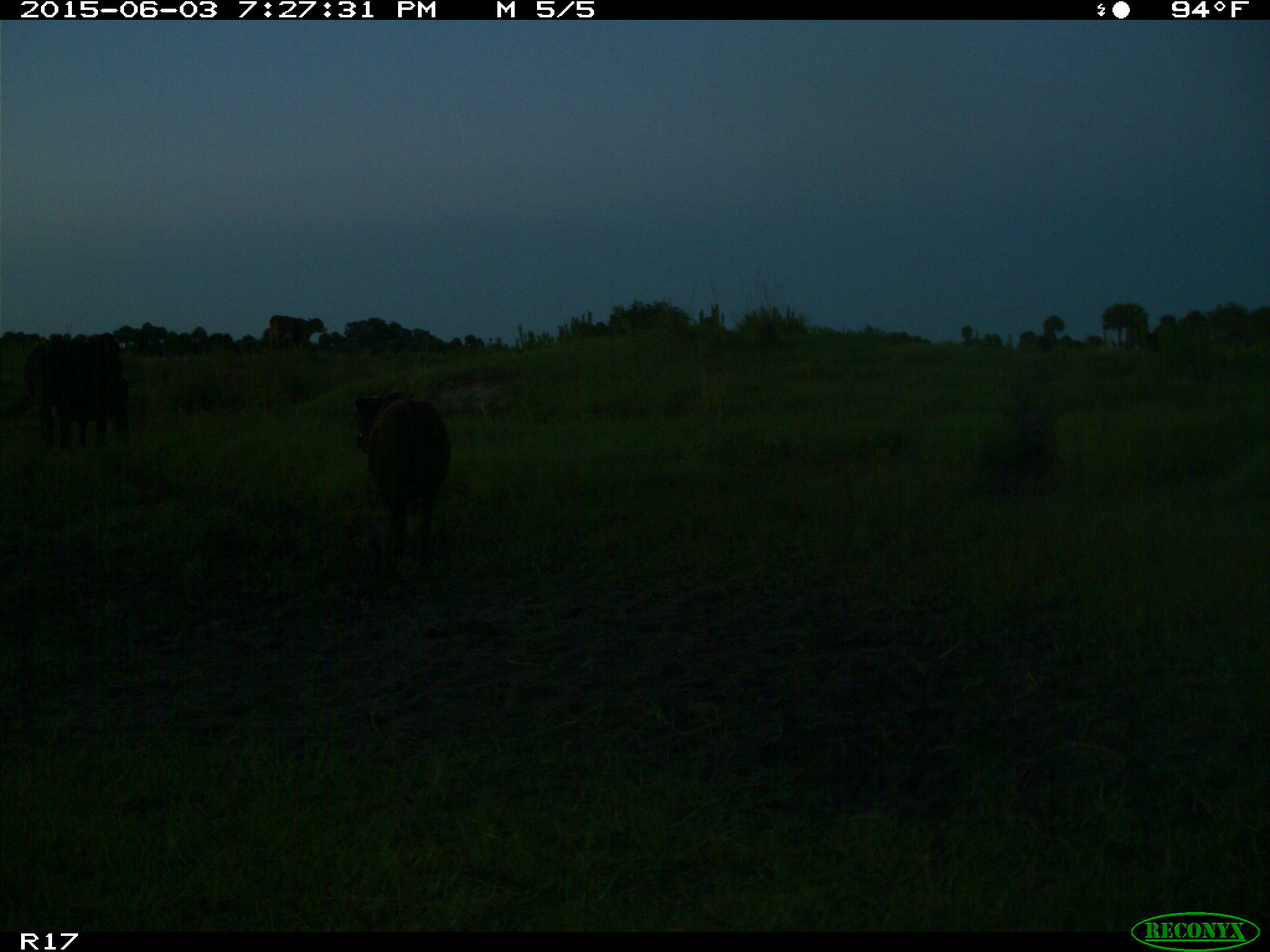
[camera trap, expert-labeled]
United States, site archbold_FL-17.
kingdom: Animalia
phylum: Chordata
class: Mammalia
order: Artiodactyla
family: Bovidae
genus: Bos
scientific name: Bos taurus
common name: domestic cow